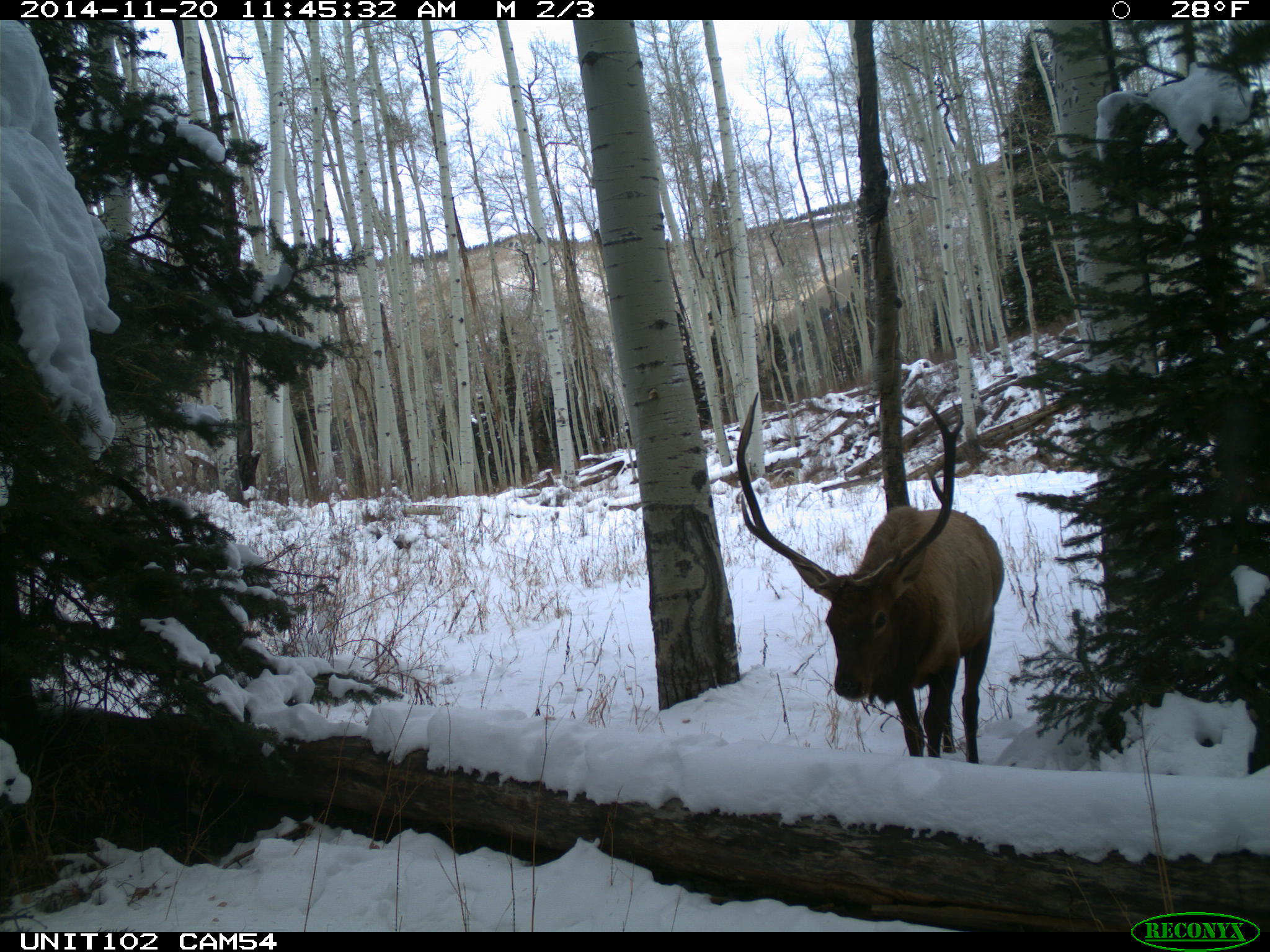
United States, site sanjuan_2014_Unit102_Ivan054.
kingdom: Animalia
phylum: Chordata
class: Mammalia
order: Artiodactyla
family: Cervidae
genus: Cervus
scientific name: Cervus elaphus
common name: red deer